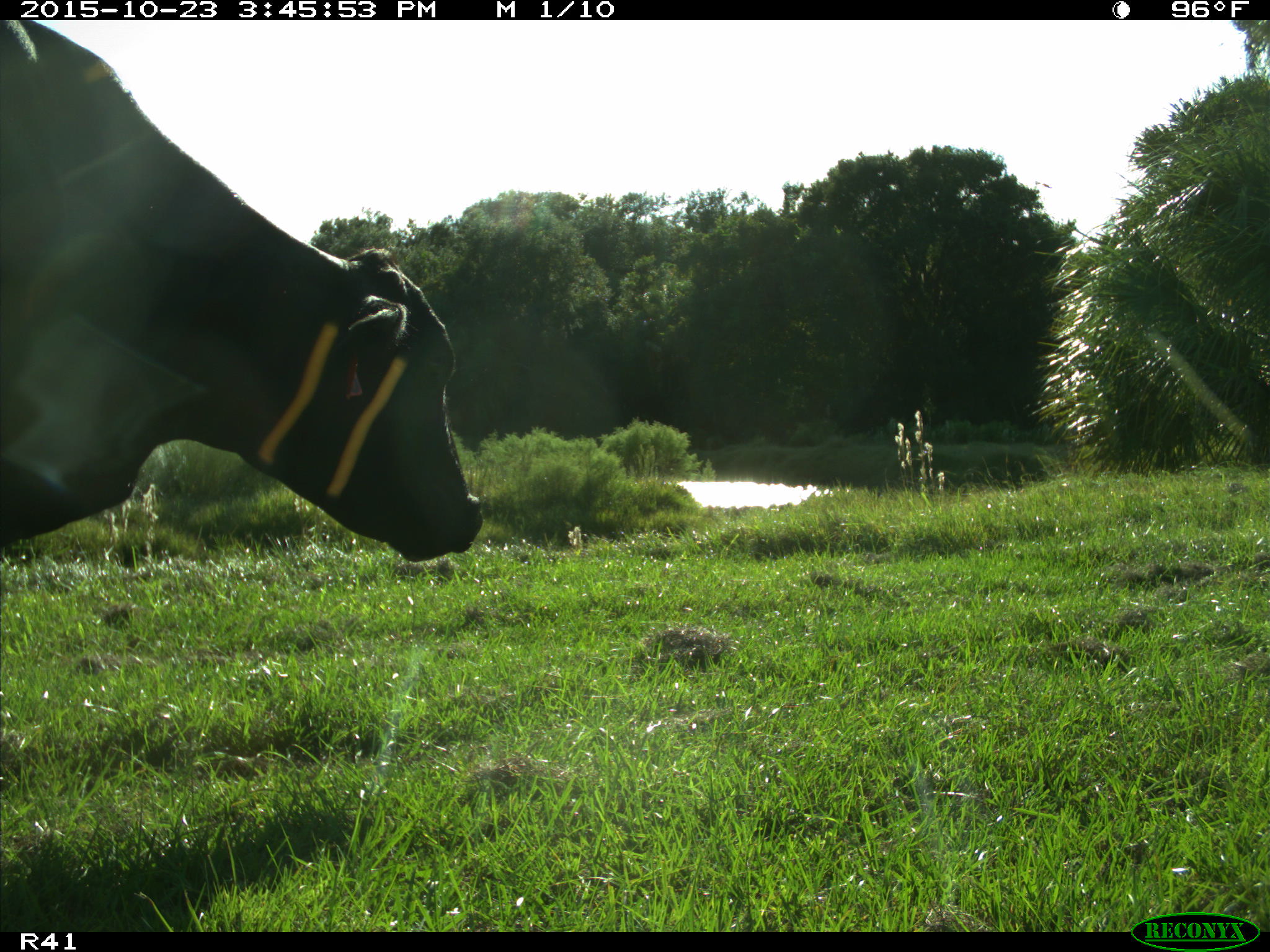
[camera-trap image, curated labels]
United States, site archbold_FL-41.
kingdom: Animalia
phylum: Chordata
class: Mammalia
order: Artiodactyla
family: Bovidae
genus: Bos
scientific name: Bos taurus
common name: domestic cow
Bos taurus (domestic cow).